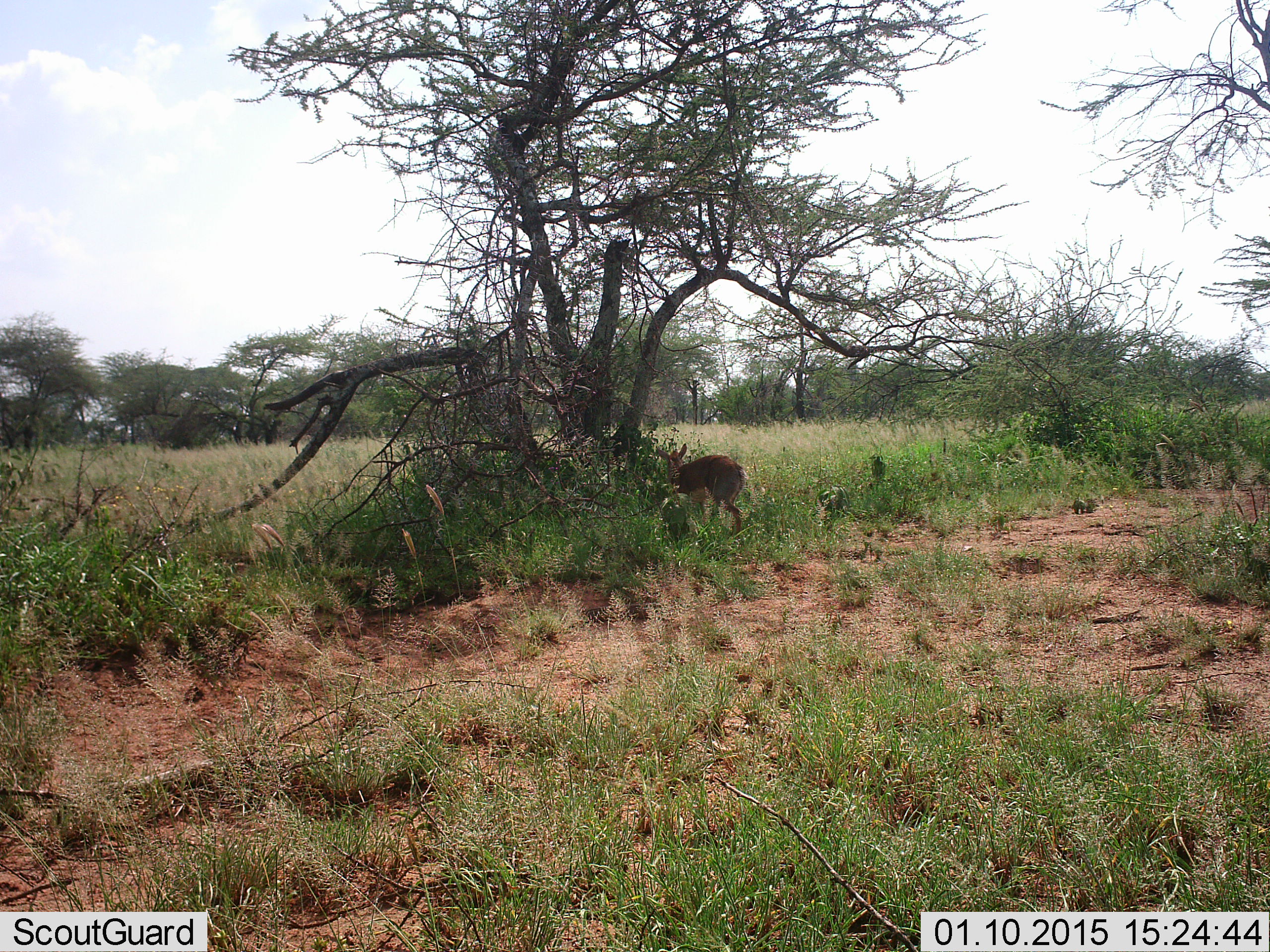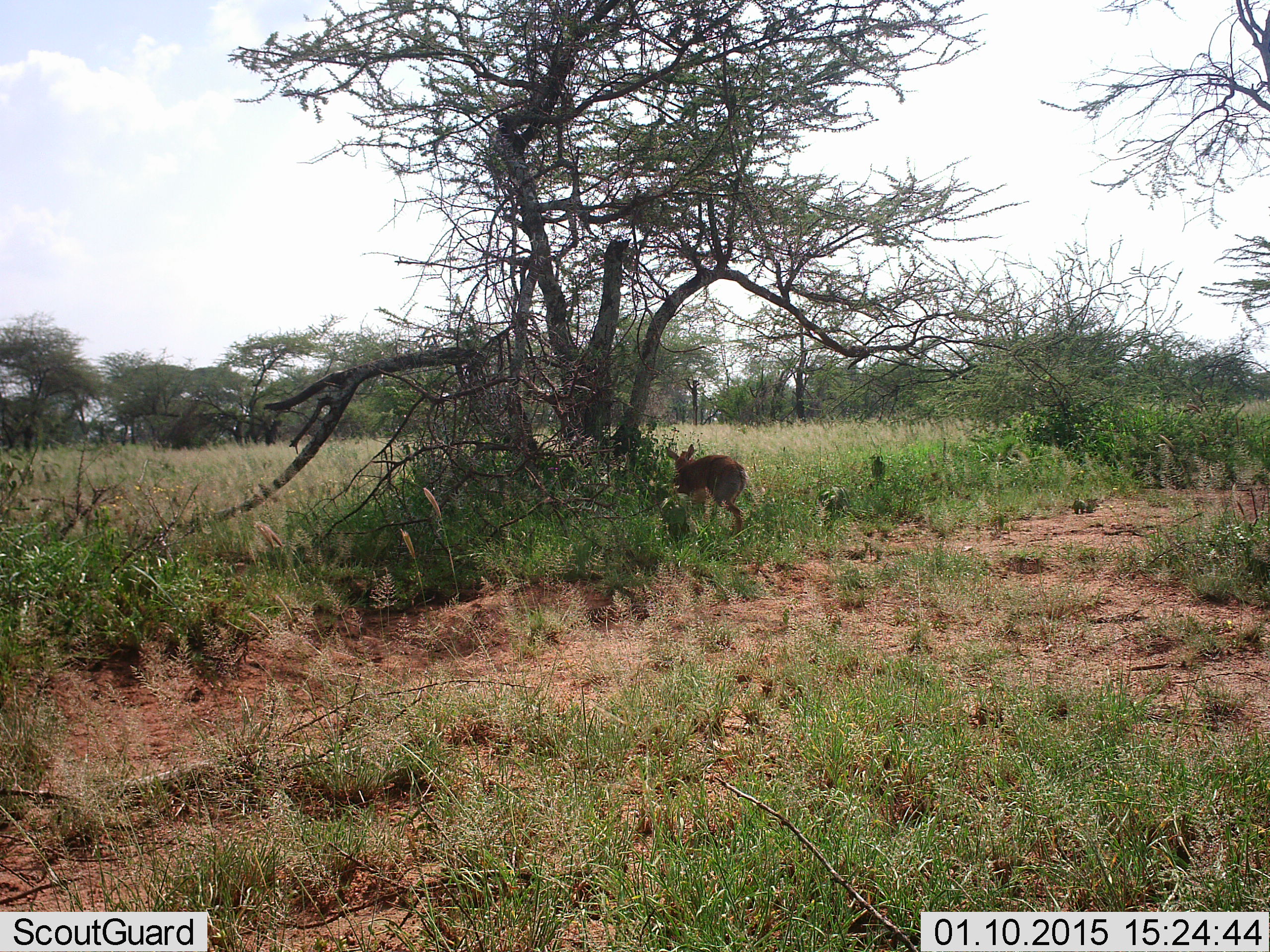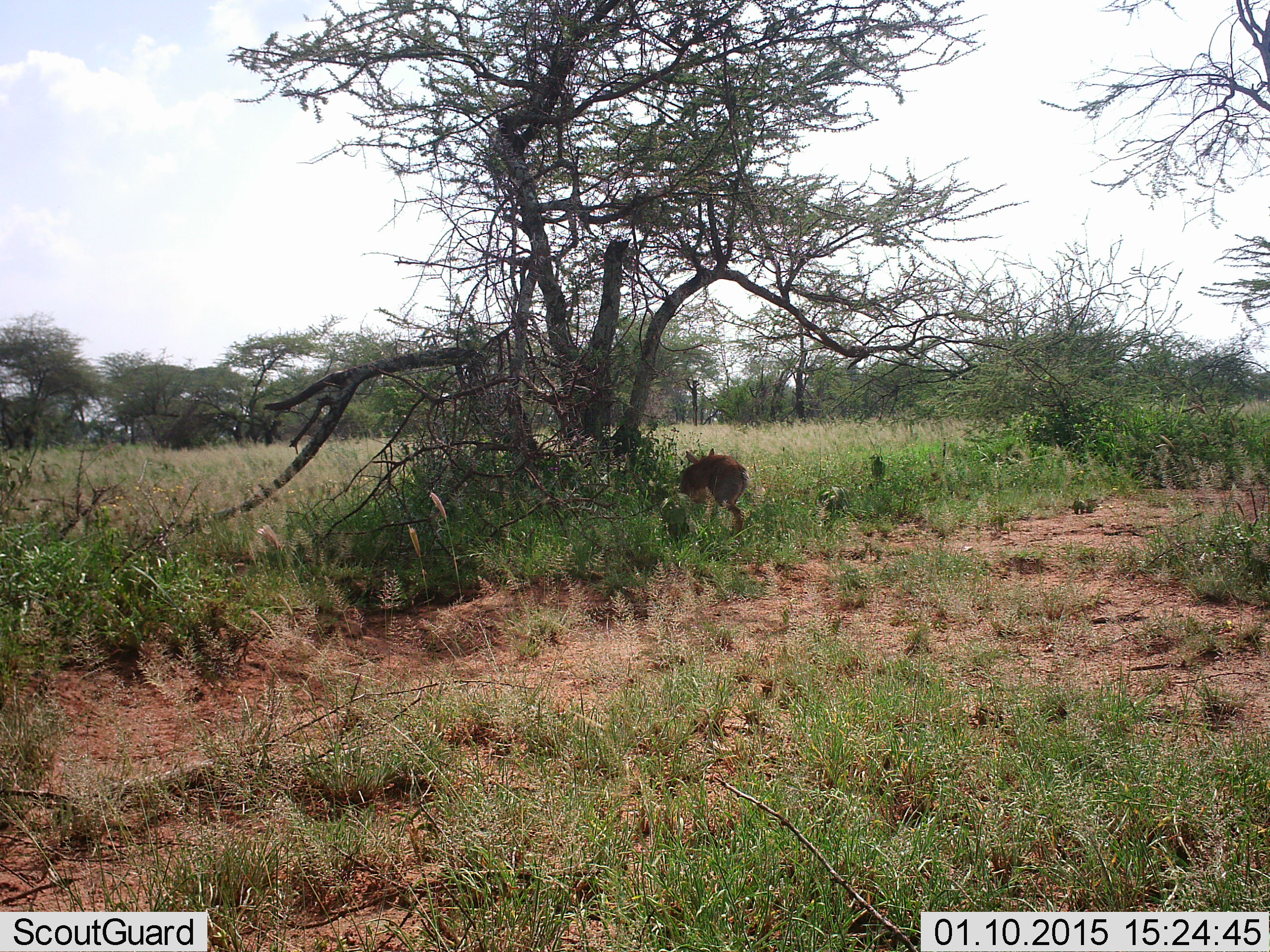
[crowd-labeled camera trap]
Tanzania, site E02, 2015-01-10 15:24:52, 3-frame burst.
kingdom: Animalia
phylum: Chordata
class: Mammalia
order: Artiodactyla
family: Bovidae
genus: Madoqua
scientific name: Madoqua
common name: dikdik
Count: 1.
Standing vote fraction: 100%.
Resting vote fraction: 0%.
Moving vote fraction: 11%.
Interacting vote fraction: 0%.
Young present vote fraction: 0%.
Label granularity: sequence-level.